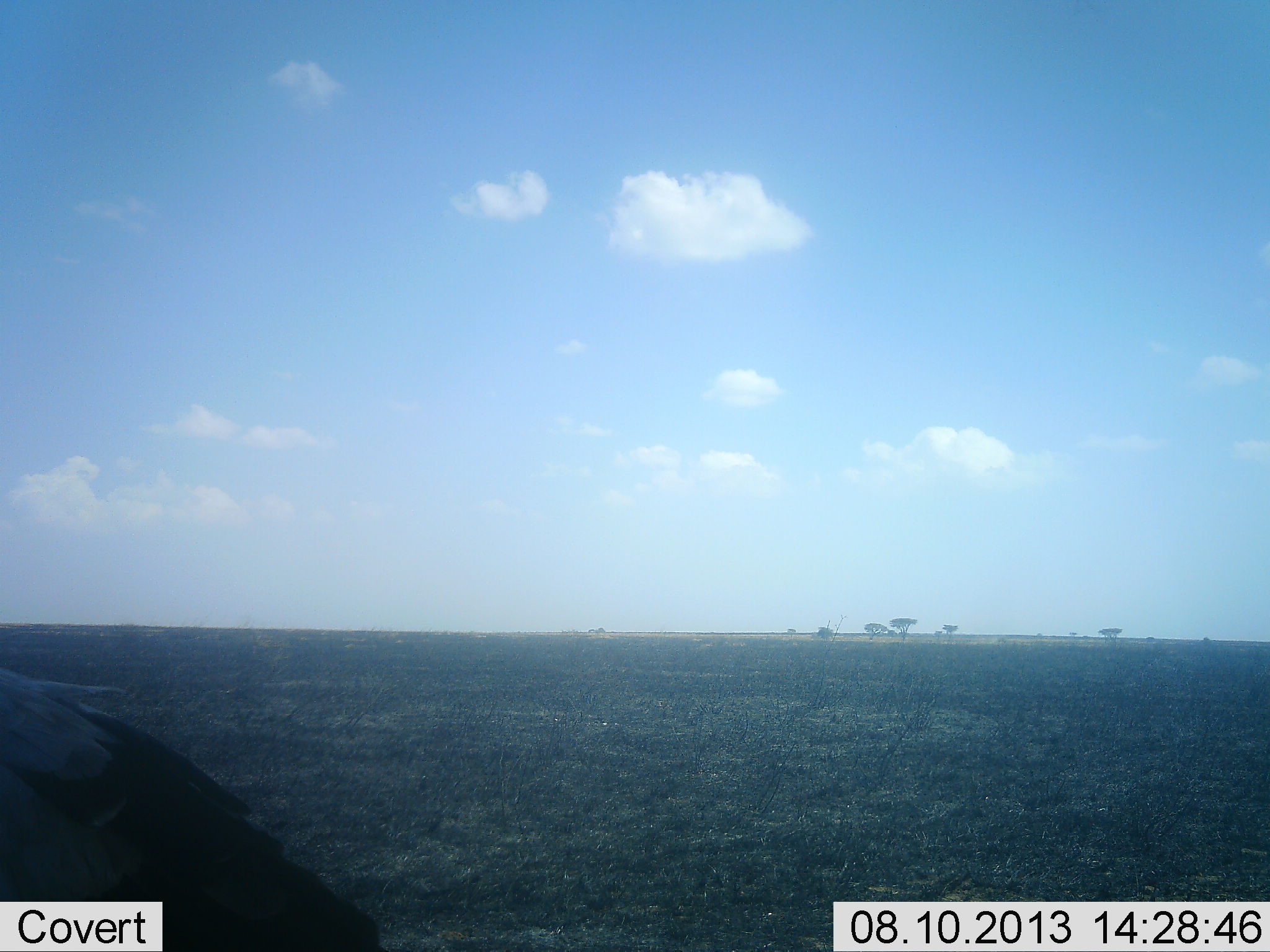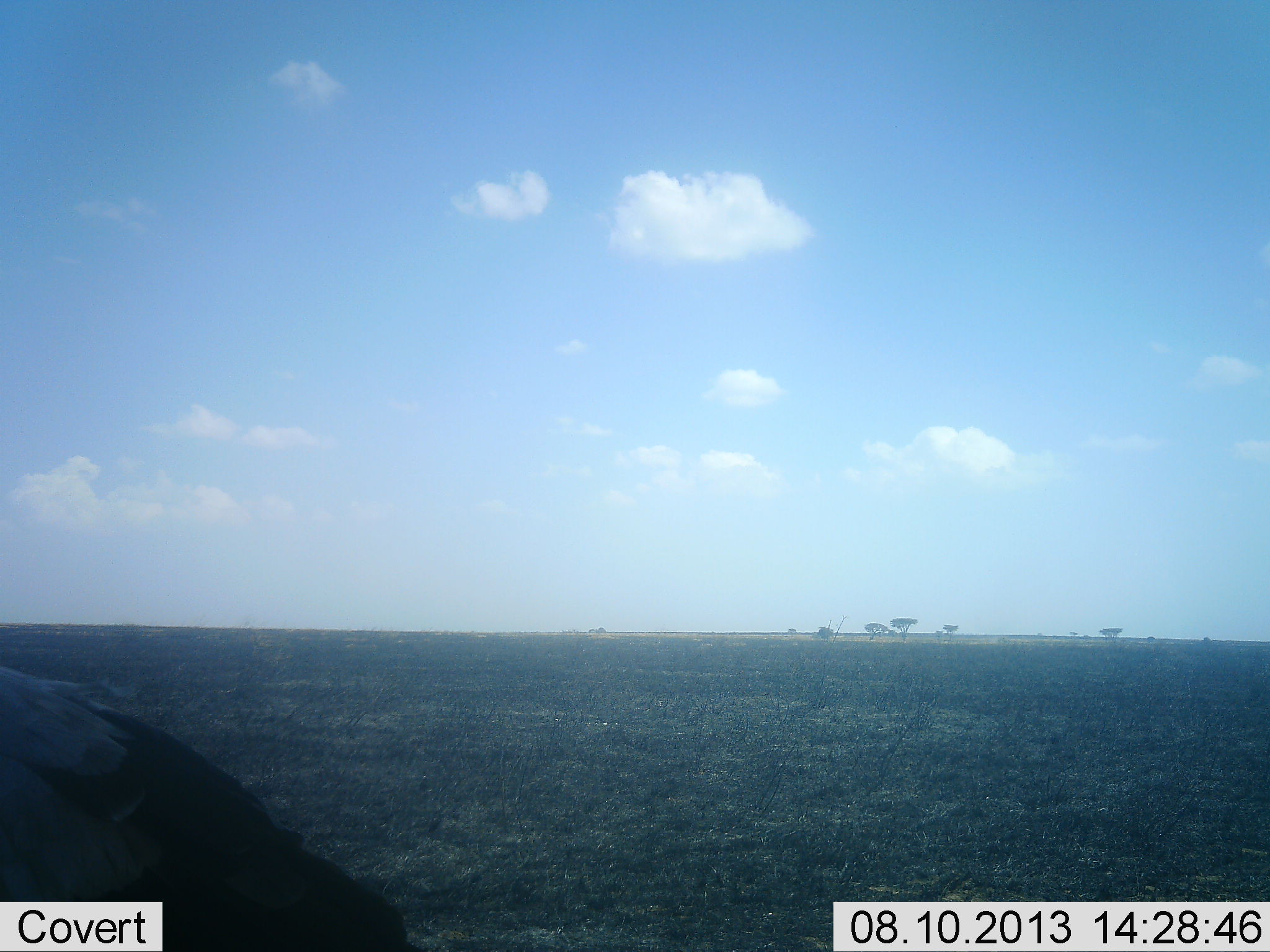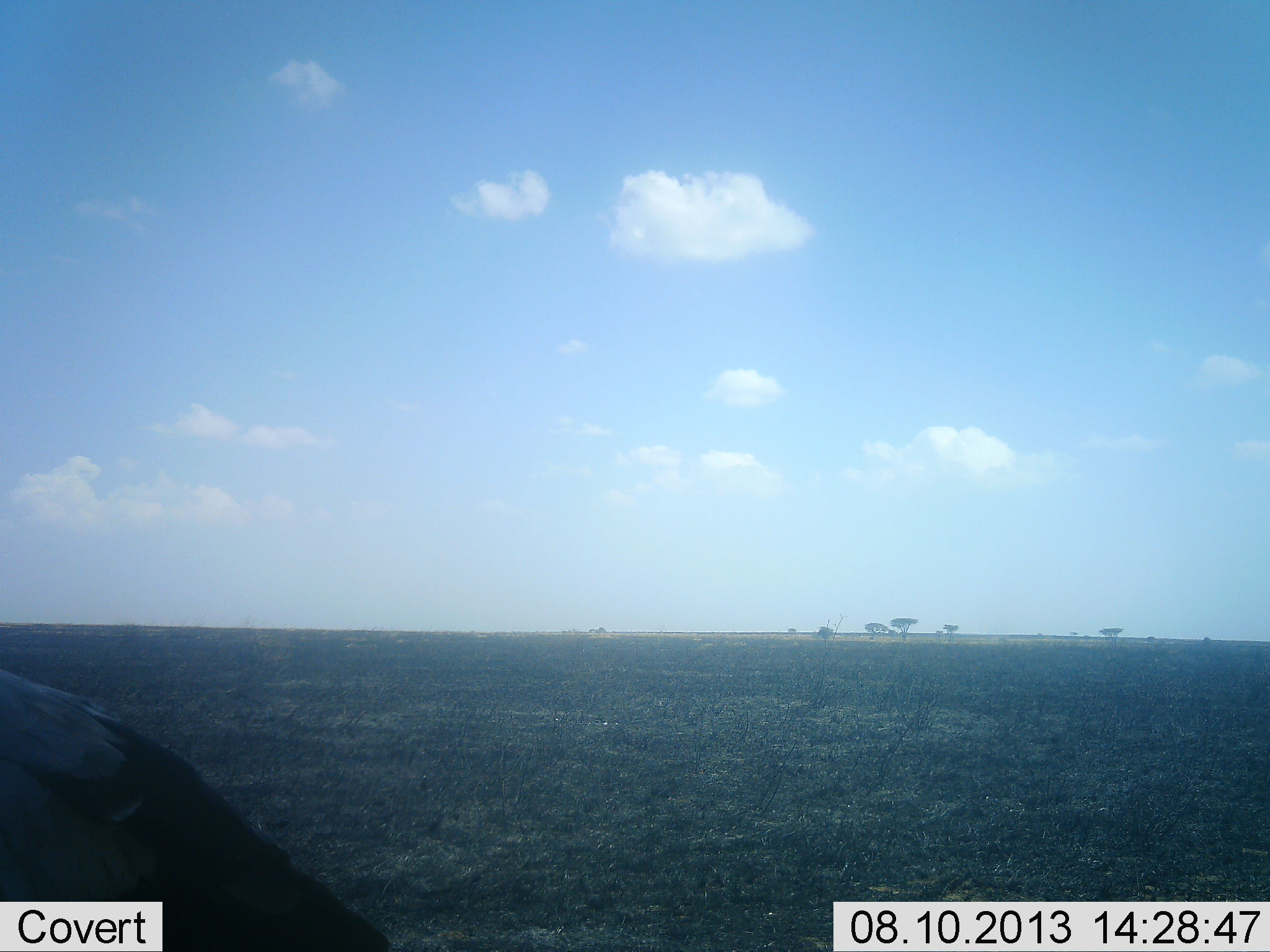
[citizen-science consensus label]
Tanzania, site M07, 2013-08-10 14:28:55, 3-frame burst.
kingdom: Animalia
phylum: Chordata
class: Aves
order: Accipitriformes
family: Sagittariidae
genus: Sagittarius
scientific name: Sagittarius serpentarius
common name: secretary bird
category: secretarybird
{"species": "secretarybird (secretary bird) (Sagittarius serpentarius)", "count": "1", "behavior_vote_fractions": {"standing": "100%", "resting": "0%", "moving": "0%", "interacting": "0%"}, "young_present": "0%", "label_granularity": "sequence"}